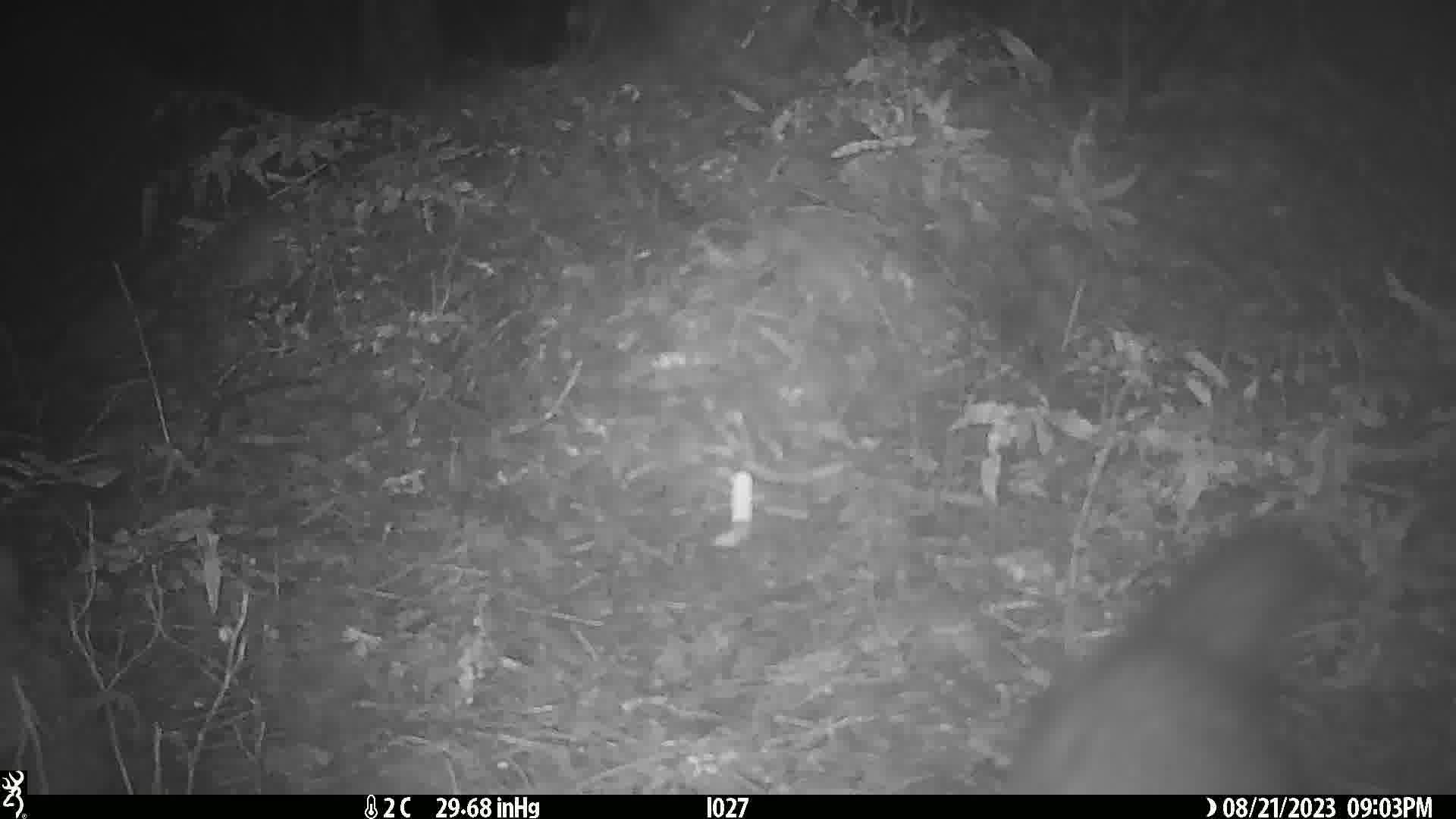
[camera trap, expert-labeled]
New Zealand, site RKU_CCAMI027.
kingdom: Animalia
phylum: Chordata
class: Mammalia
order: Diprotodontia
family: Phalangeridae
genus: Trichosurus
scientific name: Trichosurus vulpecula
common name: common brushtail possum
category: possum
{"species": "possum (common brushtail possum) (Trichosurus vulpecula)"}